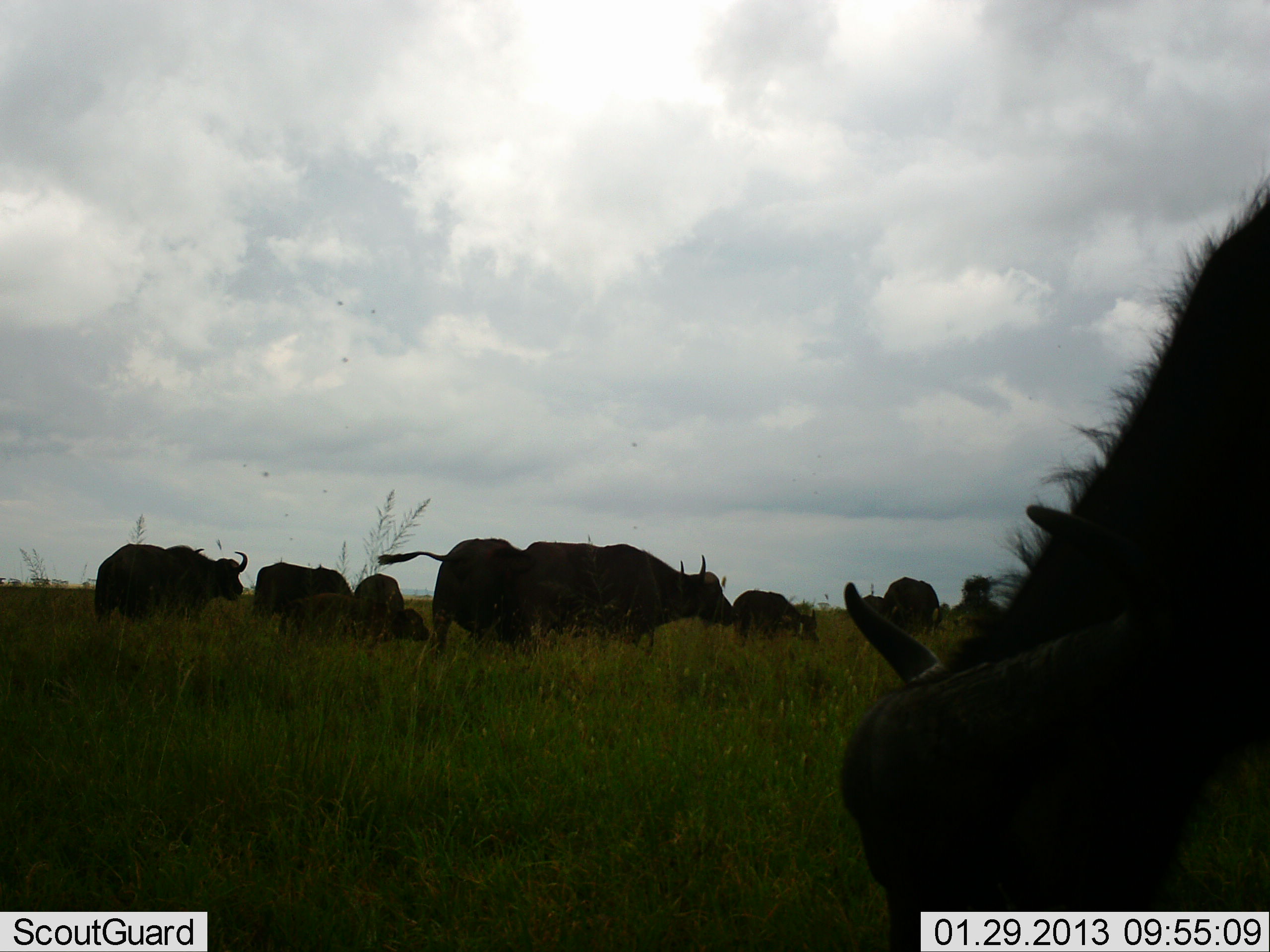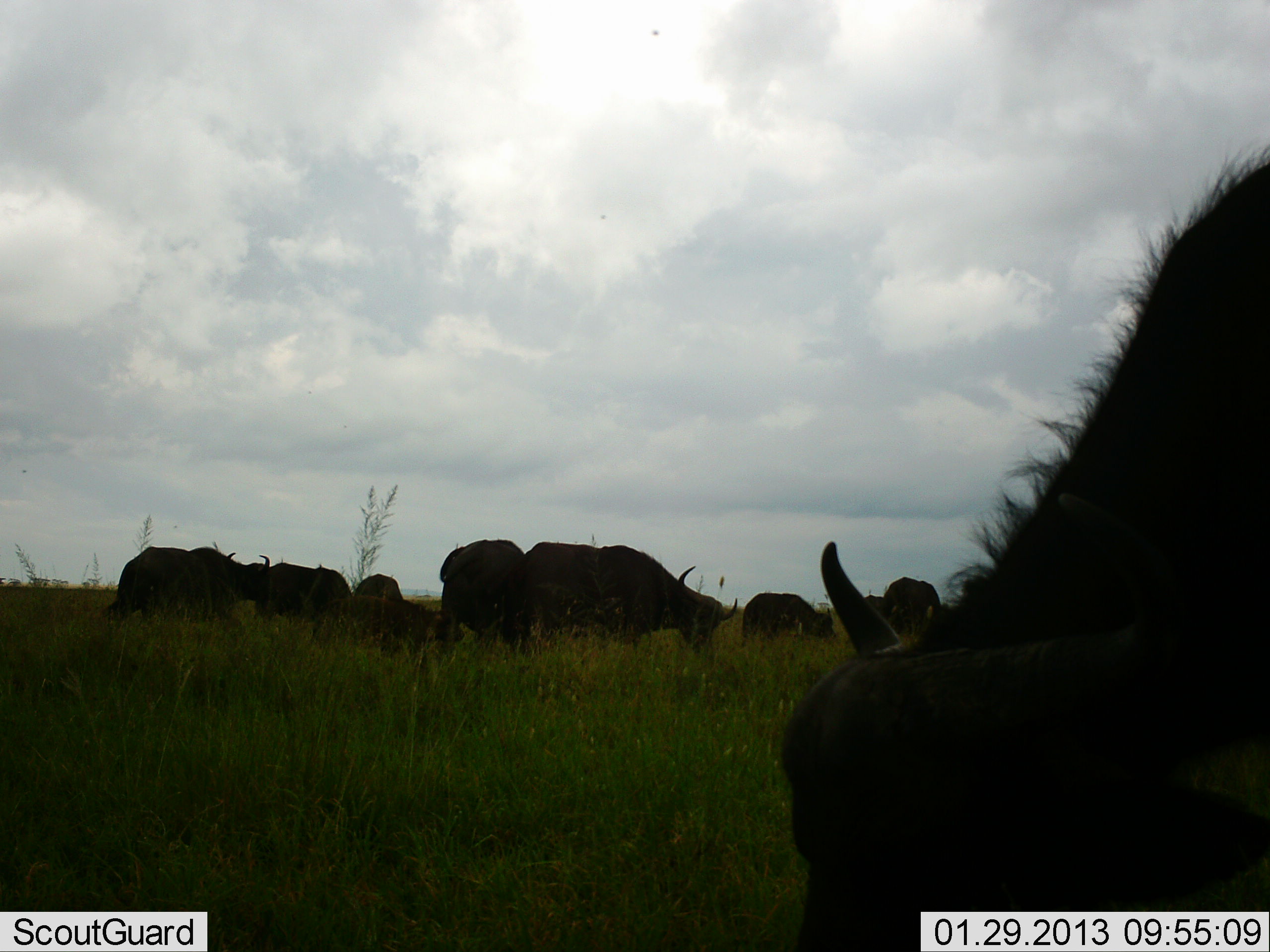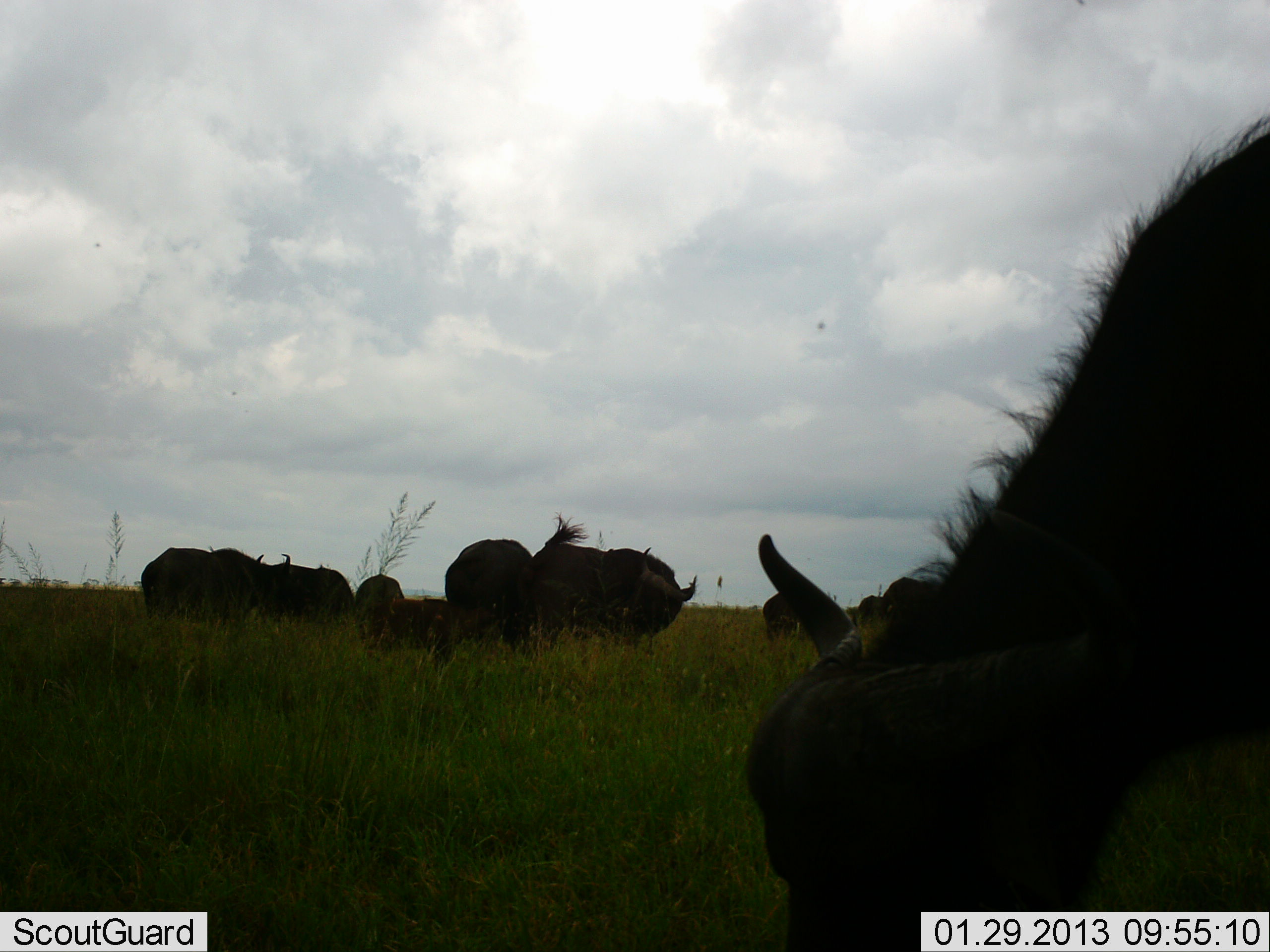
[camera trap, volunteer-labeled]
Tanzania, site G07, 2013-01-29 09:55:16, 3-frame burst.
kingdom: Animalia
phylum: Chordata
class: Mammalia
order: Artiodactyla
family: Bovidae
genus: Syncerus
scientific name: Syncerus caffer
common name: cape buffalo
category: buffalo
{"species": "buffalo (cape buffalo) (Syncerus caffer)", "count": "9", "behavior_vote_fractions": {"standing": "52%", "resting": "4%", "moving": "35%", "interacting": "9%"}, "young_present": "26%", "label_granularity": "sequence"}